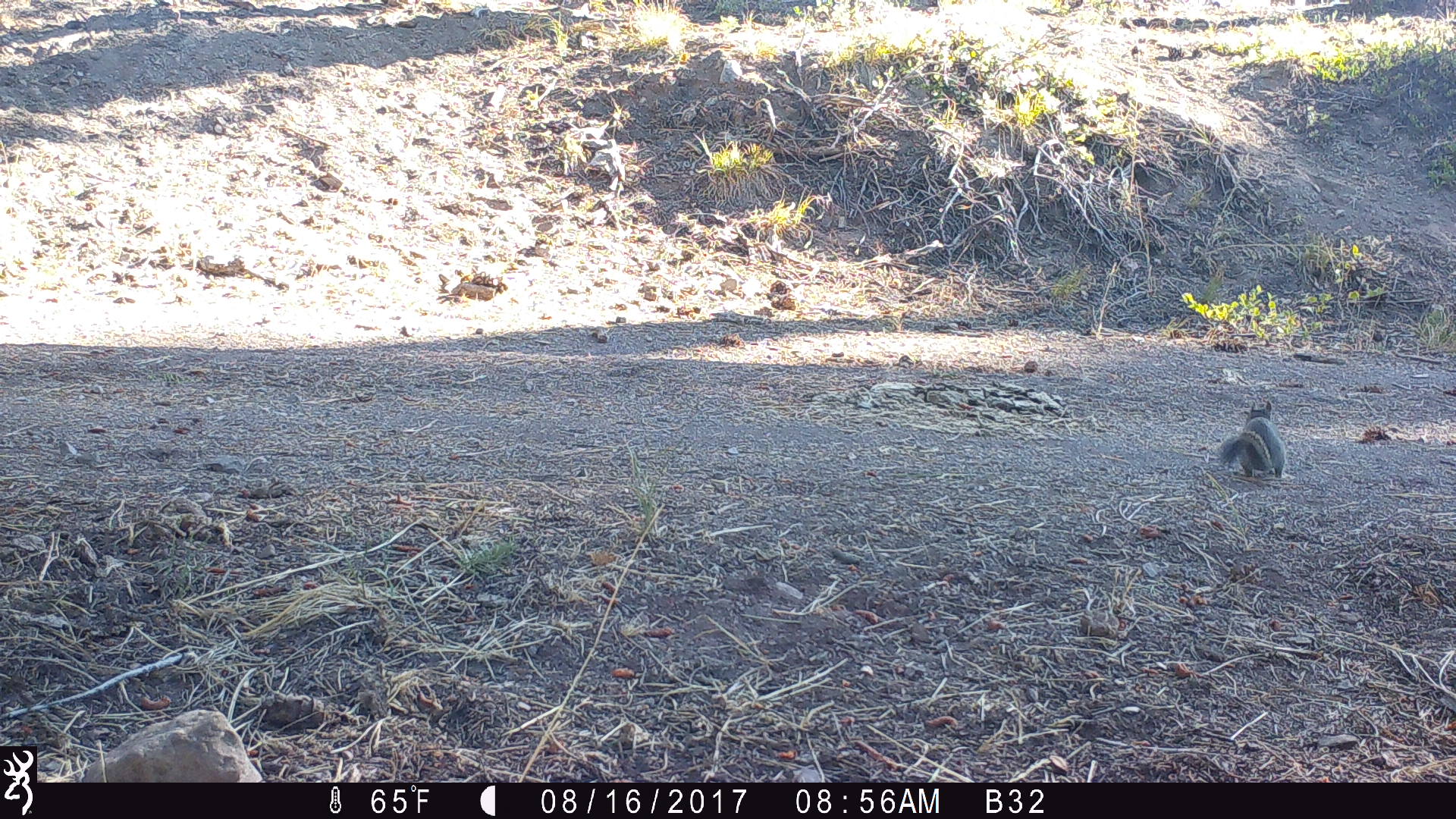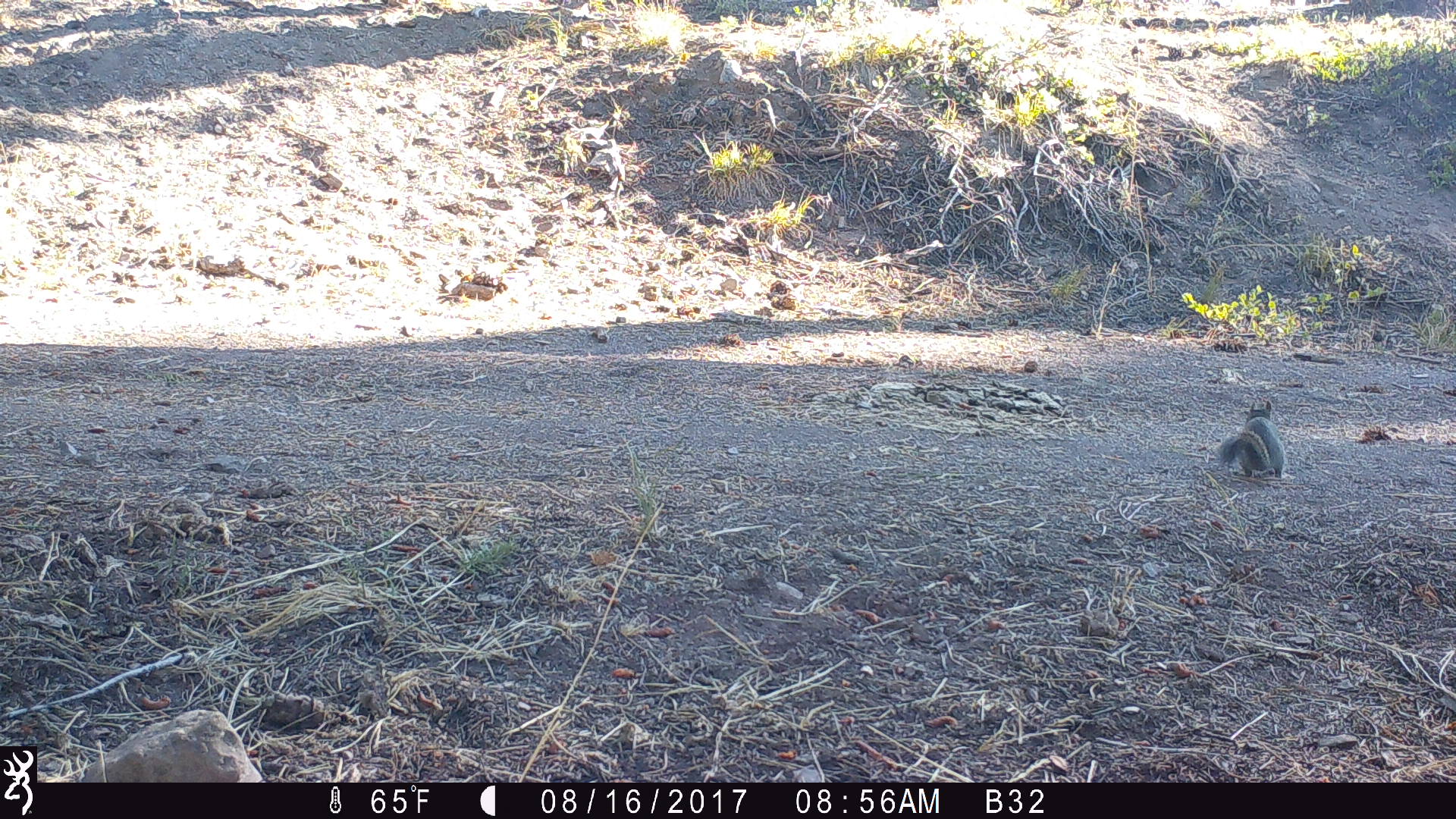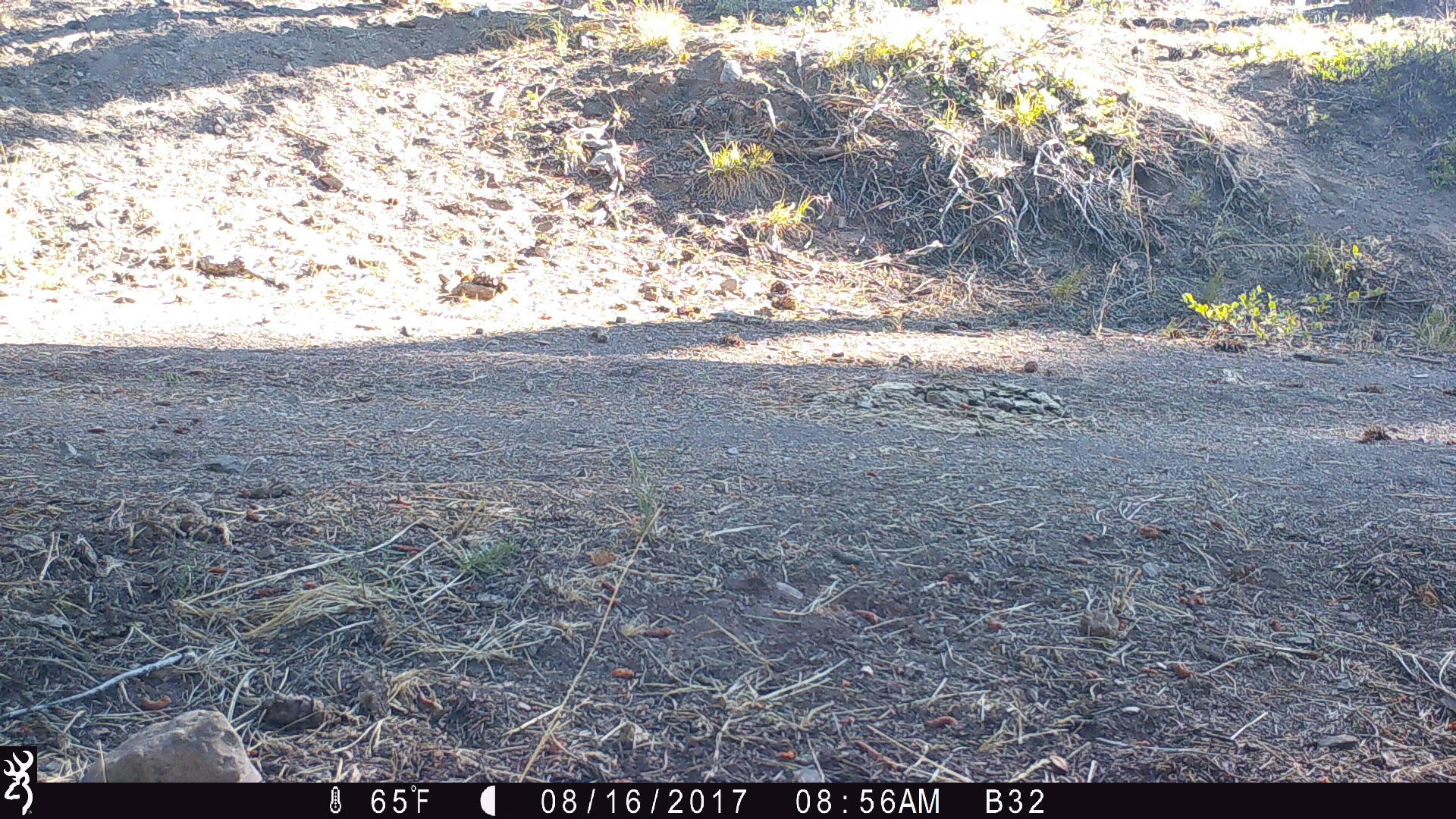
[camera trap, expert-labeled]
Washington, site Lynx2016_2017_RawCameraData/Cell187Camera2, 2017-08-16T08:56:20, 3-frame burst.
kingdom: Animalia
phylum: Chordata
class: Mammalia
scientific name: Mammalia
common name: small mammal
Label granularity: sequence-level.